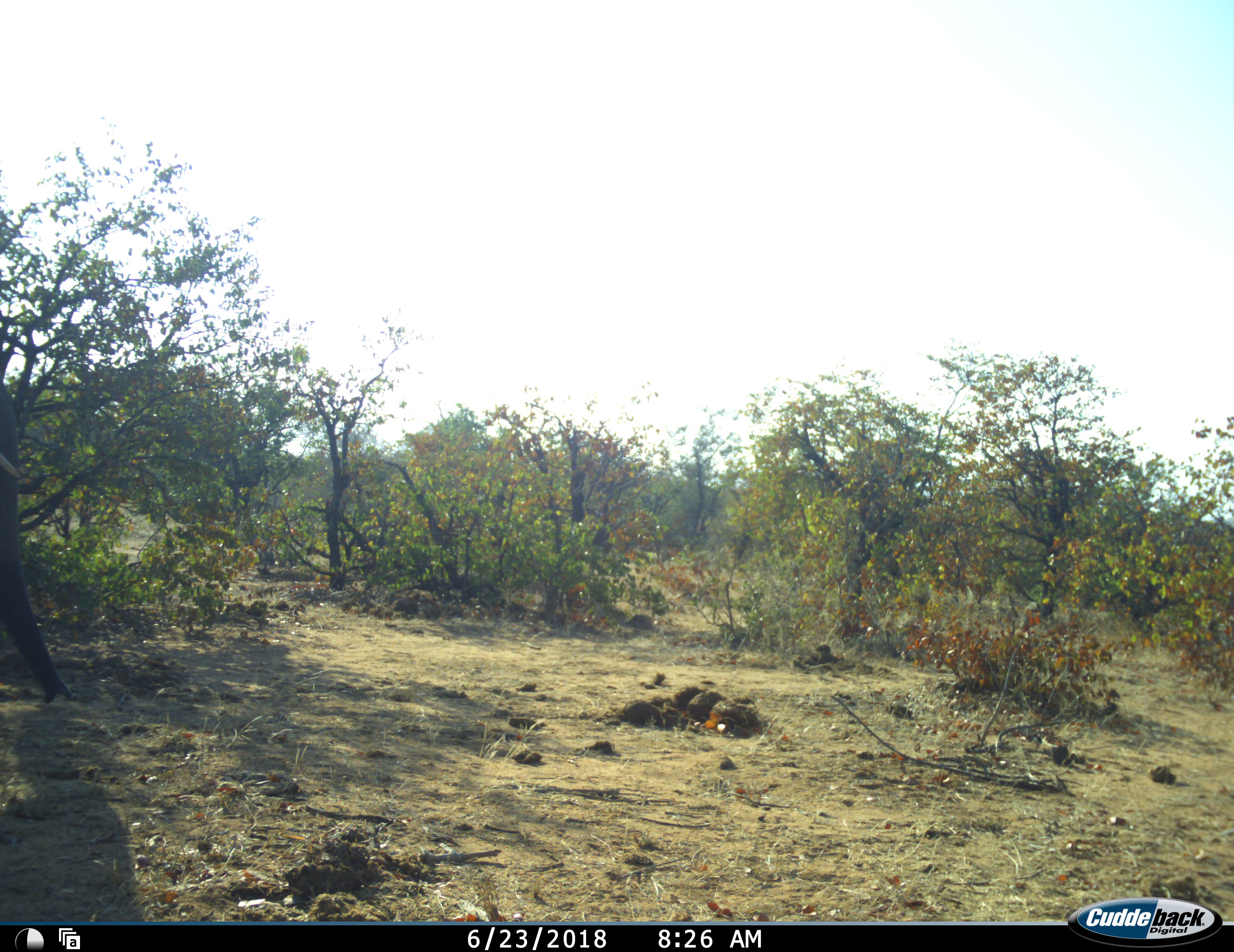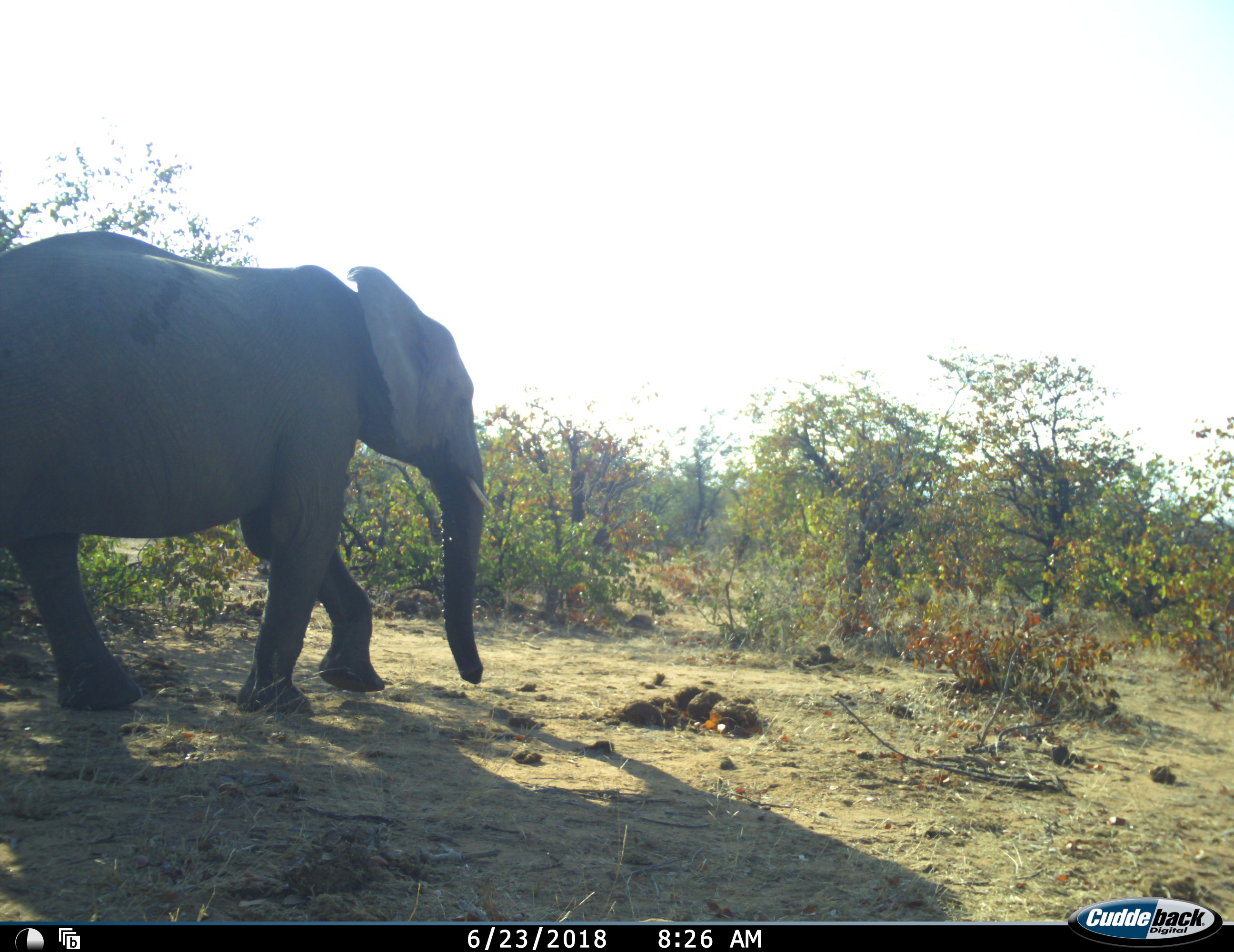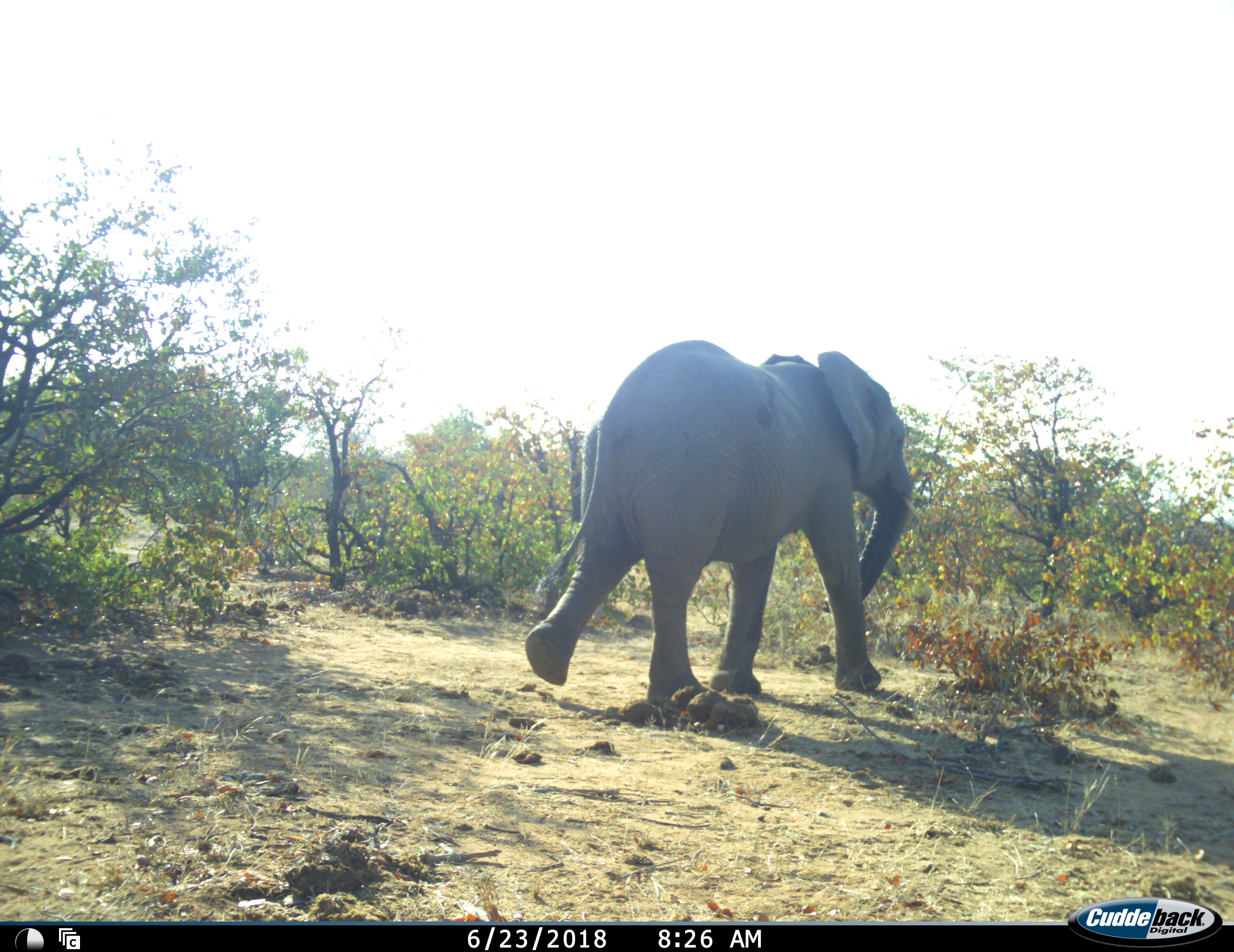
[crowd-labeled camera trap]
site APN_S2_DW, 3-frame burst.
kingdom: Animalia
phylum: Chordata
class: Mammalia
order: Proboscidea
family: Elephantidae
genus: Loxodonta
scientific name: Loxodonta africana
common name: african bush elephant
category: elephant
Elephant (african bush elephant) (Loxodonta africana), count 1. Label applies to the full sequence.